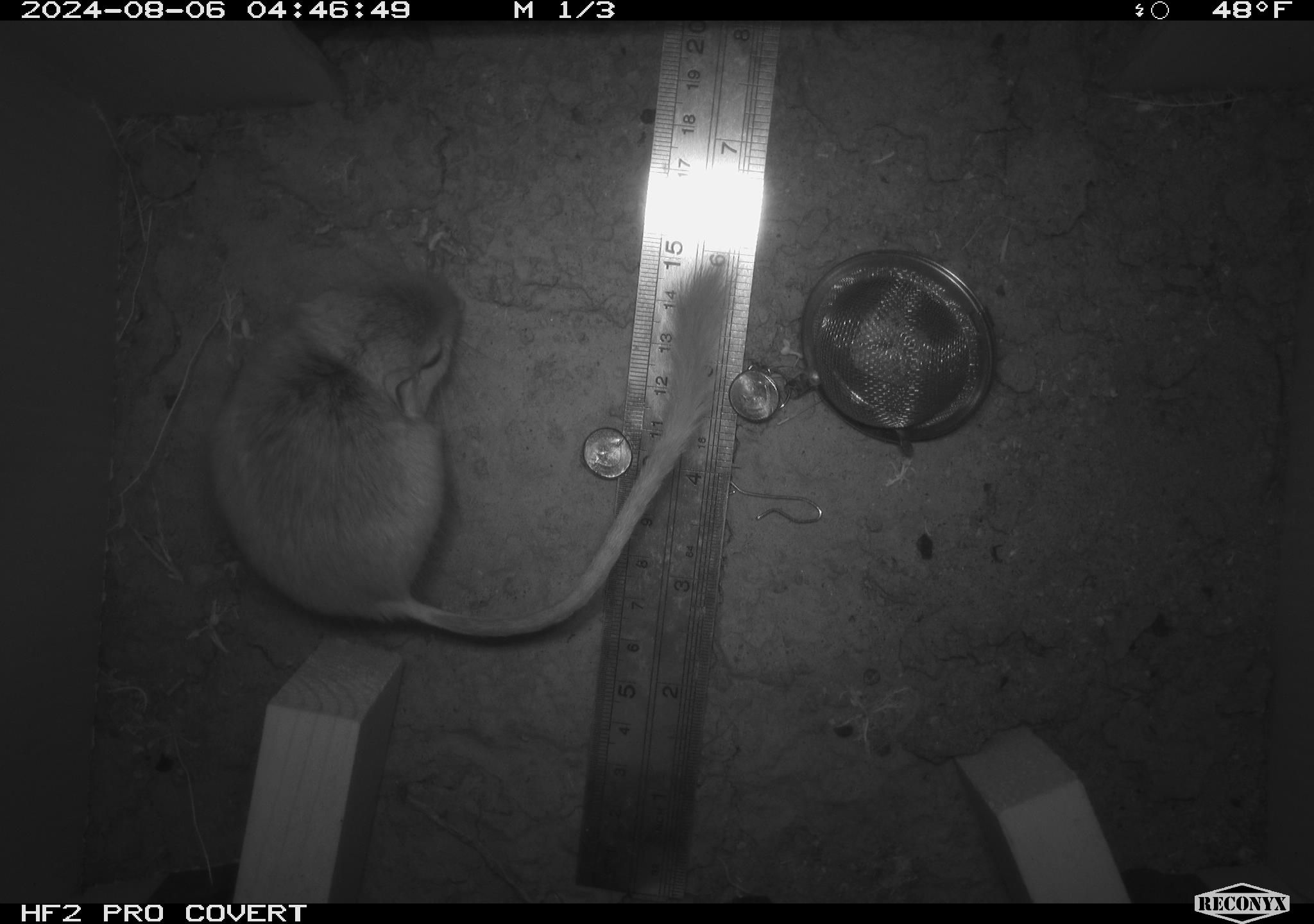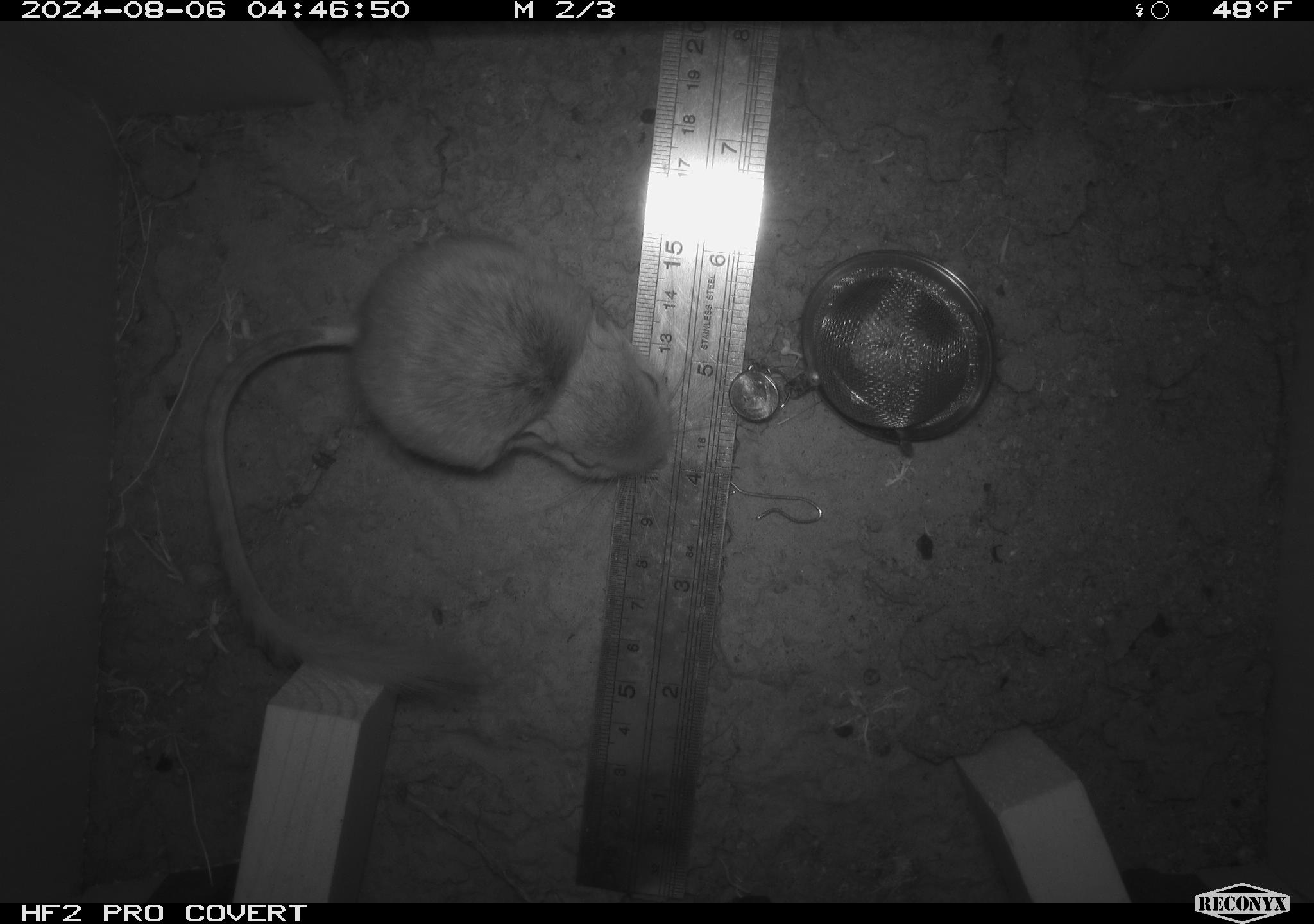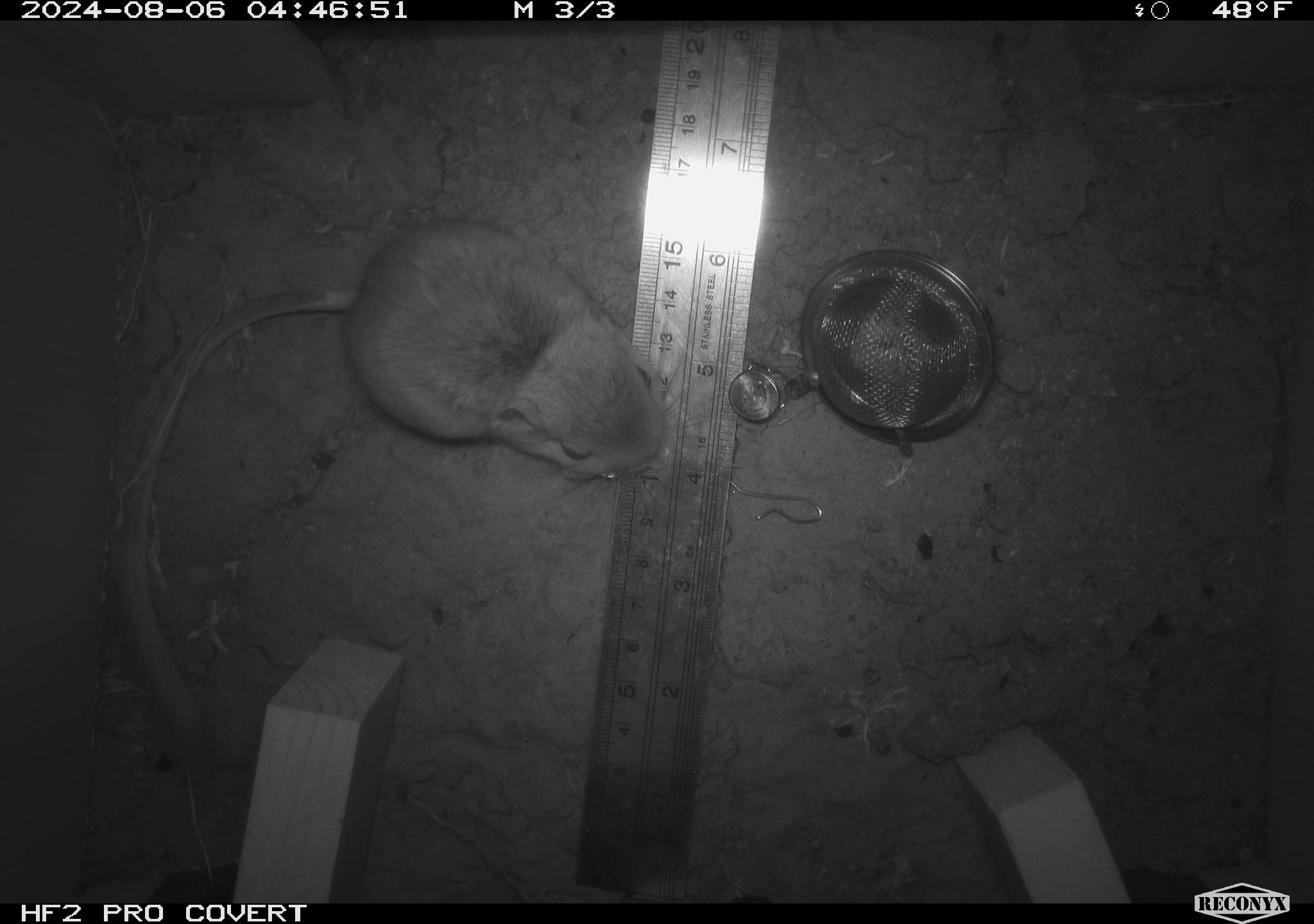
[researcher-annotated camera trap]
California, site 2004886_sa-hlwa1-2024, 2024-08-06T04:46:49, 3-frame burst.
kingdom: Animalia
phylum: Chordata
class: Mammalia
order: Rodentia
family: Heteromyidae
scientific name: Heteromyidae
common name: kangaroo rats and pocket mice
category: heteromyidae family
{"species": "heteromyidae family (kangaroo rats and pocket mice) (Heteromyidae)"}